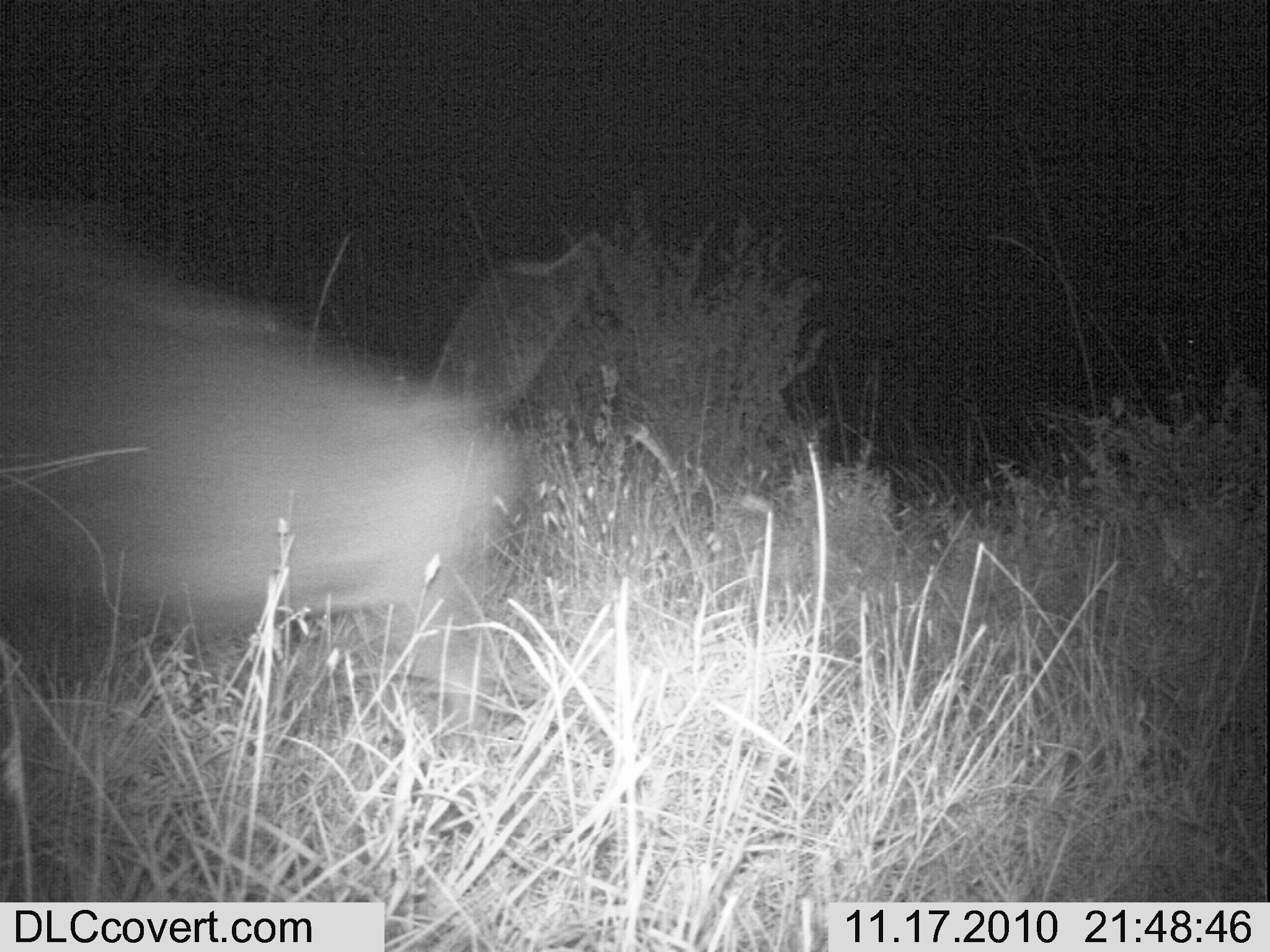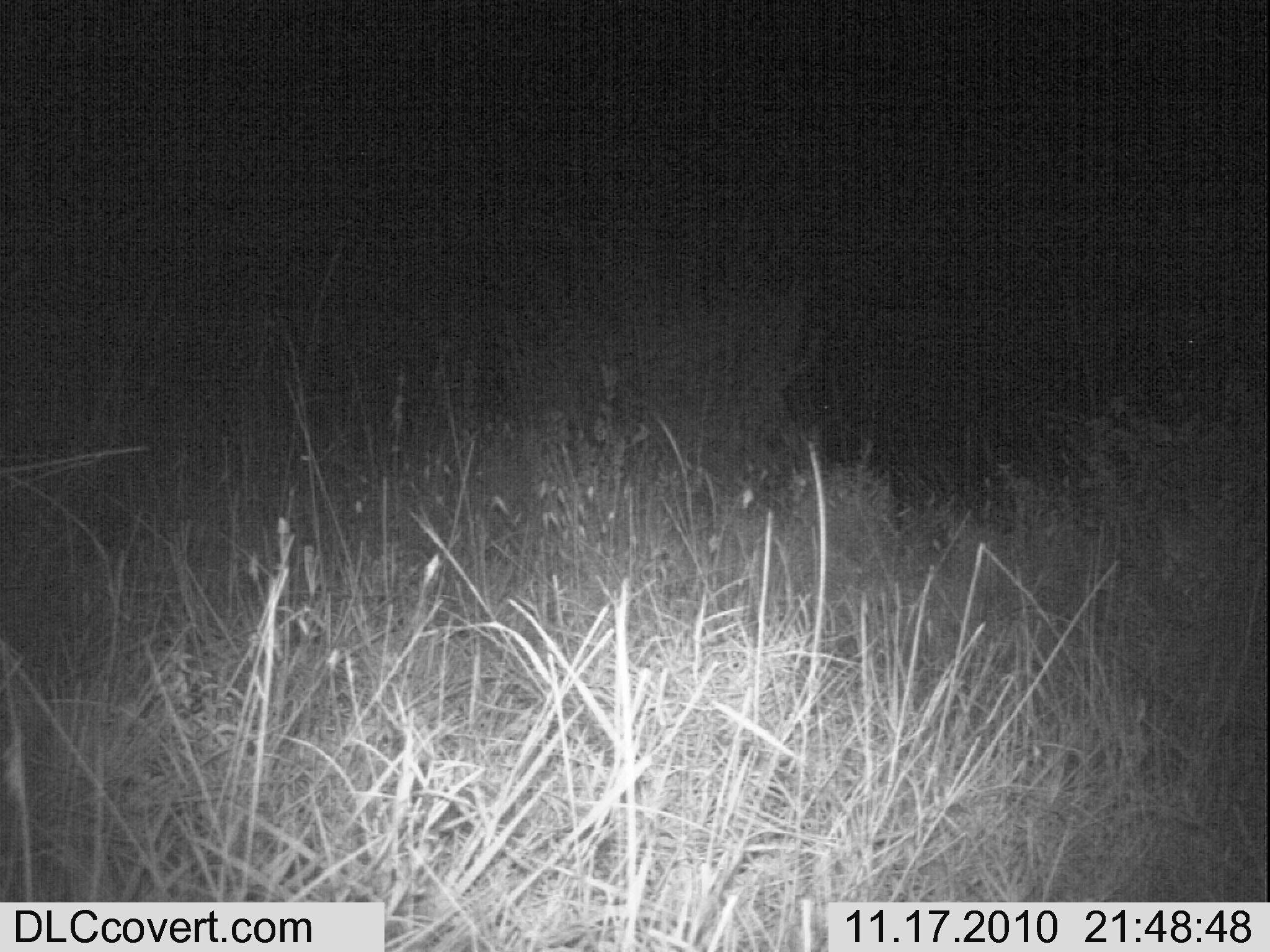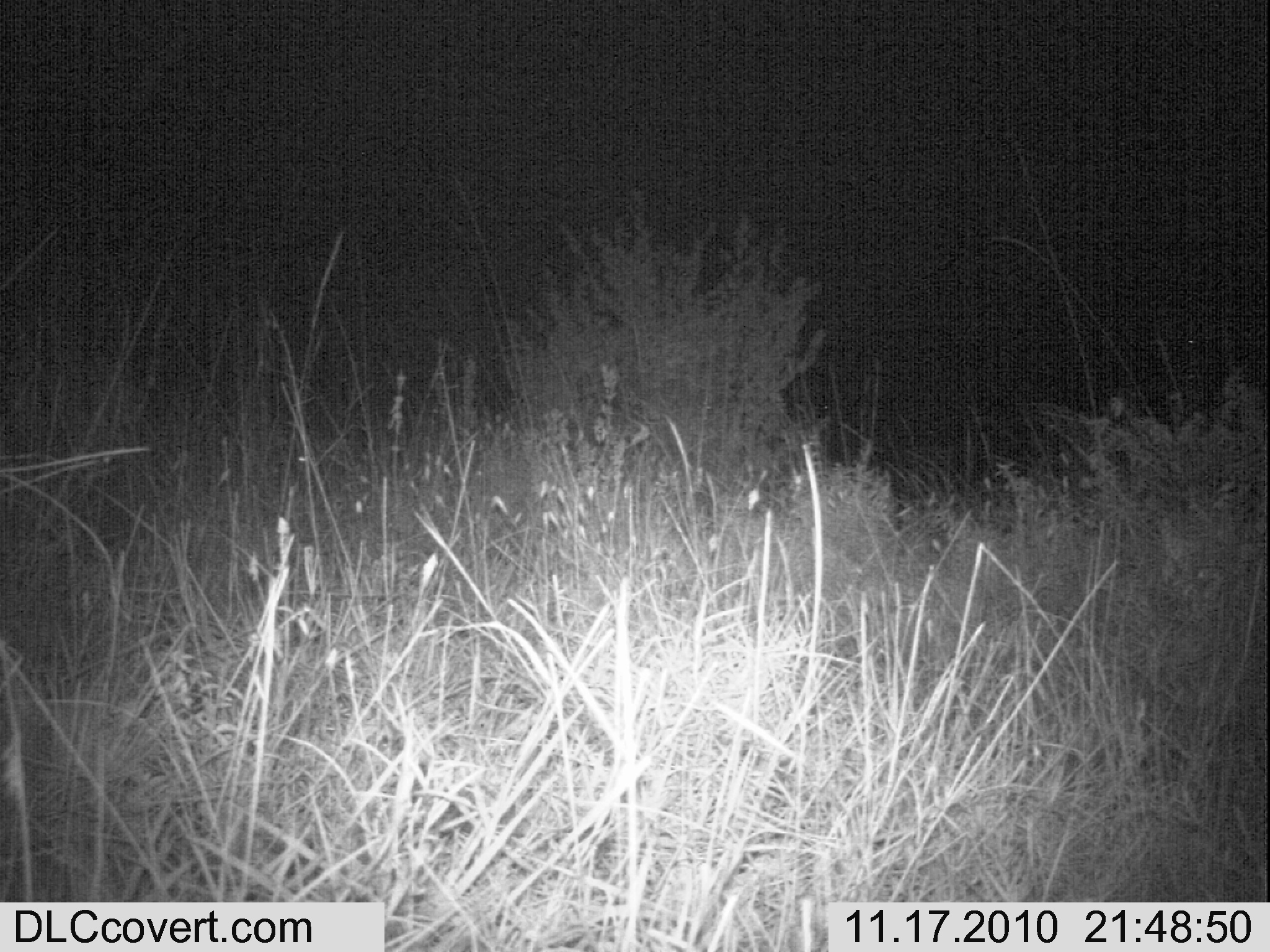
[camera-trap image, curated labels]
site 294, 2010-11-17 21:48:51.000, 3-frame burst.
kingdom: Animalia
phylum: Chordata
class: Mammalia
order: Artiodactyla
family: Suidae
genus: Phacochoerus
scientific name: Phacochoerus africanus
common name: common warthog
Phacochoerus africanus (common warthog), count 1.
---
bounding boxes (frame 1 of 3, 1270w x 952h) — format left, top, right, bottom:
phacochoerus africanus: 0, 207, 603, 738